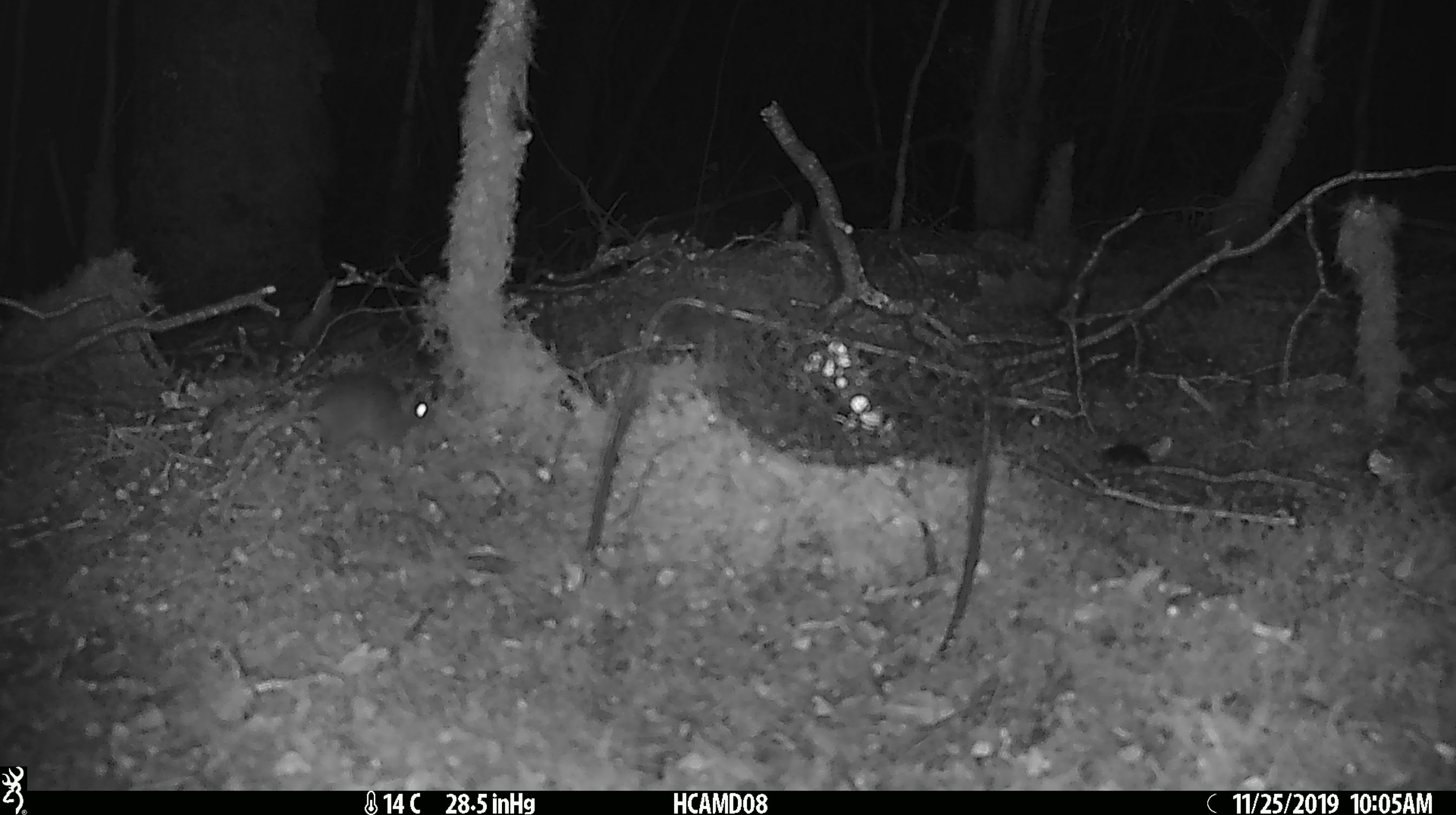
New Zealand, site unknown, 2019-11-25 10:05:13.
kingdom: Animalia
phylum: Chordata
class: Mammalia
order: Rodentia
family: Muridae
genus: Mus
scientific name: Mus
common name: mouse